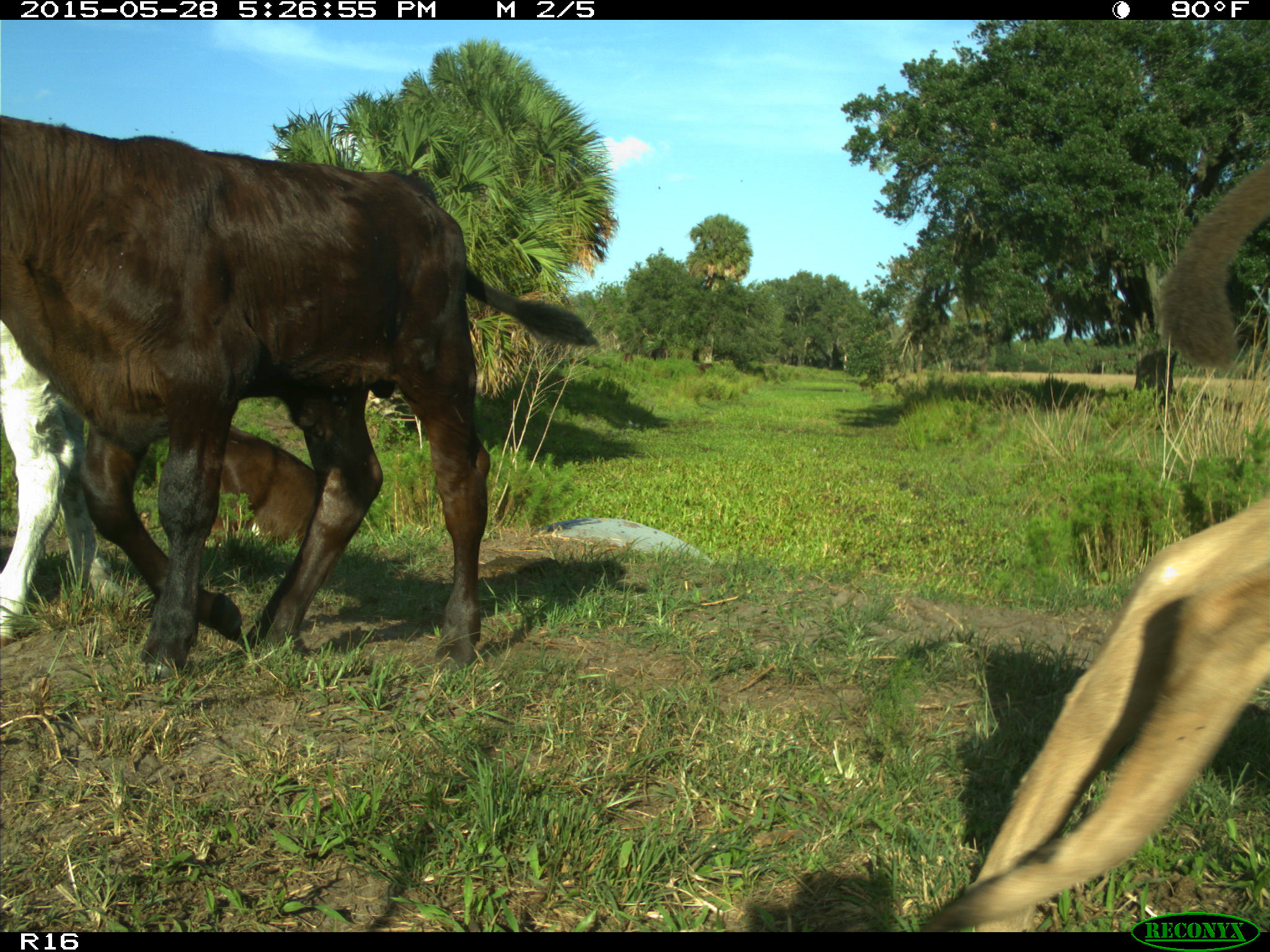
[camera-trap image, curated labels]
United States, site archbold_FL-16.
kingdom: Animalia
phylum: Chordata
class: Mammalia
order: Artiodactyla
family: Bovidae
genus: Bos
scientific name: Bos taurus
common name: domestic cow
Bos taurus (domestic cow).